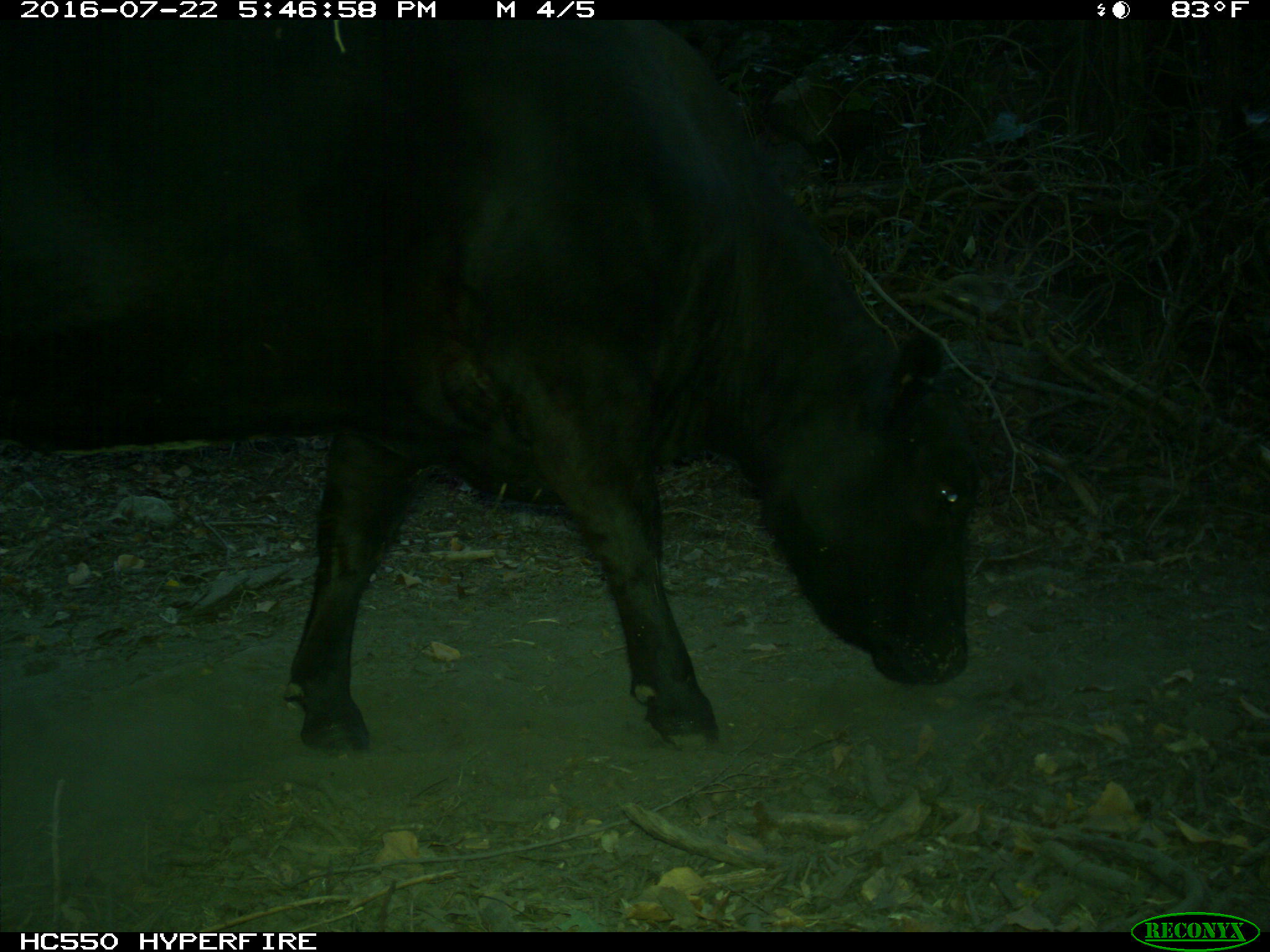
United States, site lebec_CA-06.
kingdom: Animalia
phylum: Chordata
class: Mammalia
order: Artiodactyla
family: Bovidae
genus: Bos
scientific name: Bos taurus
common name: domestic cow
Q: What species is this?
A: Bos taurus (domestic cow).